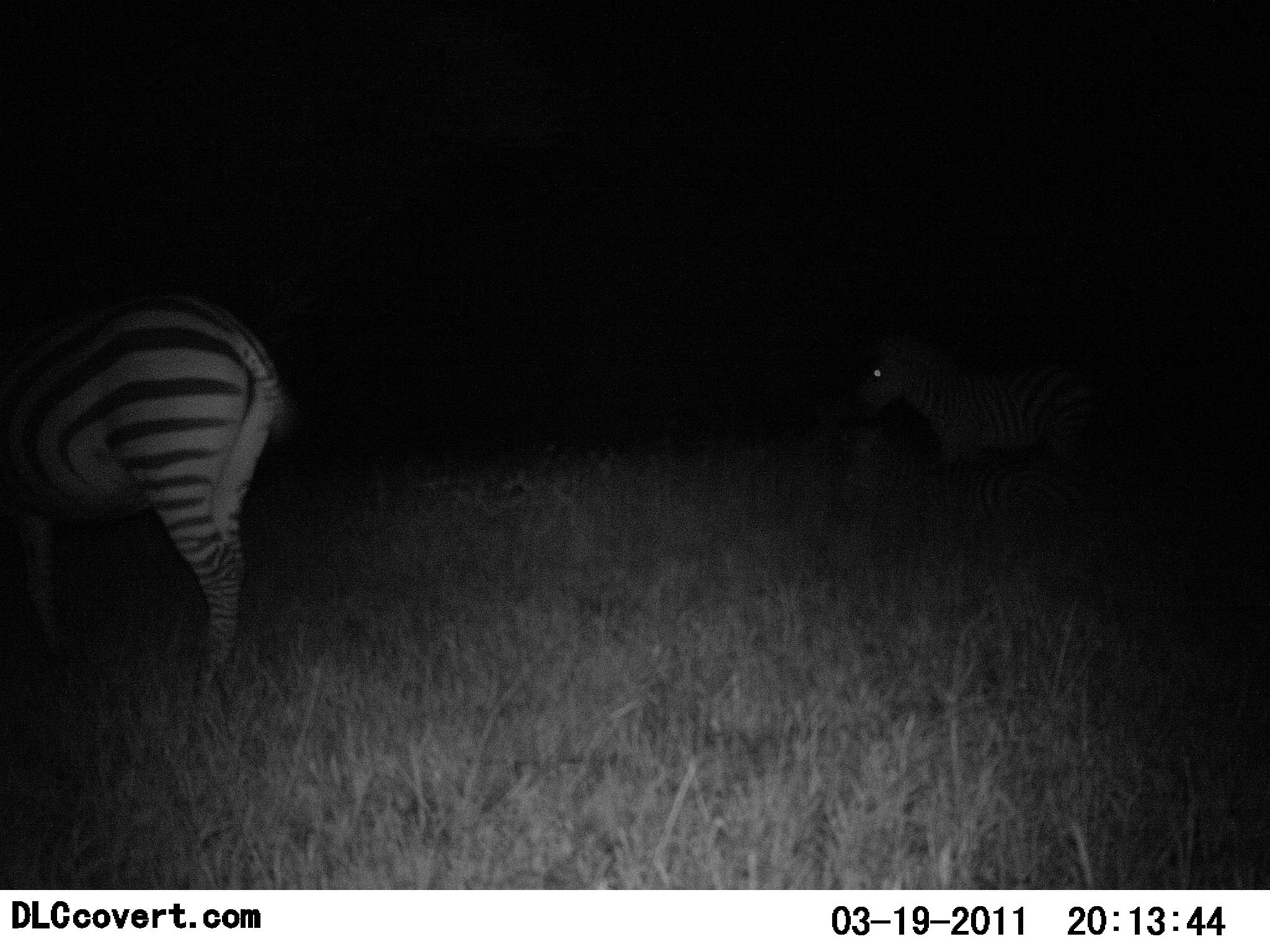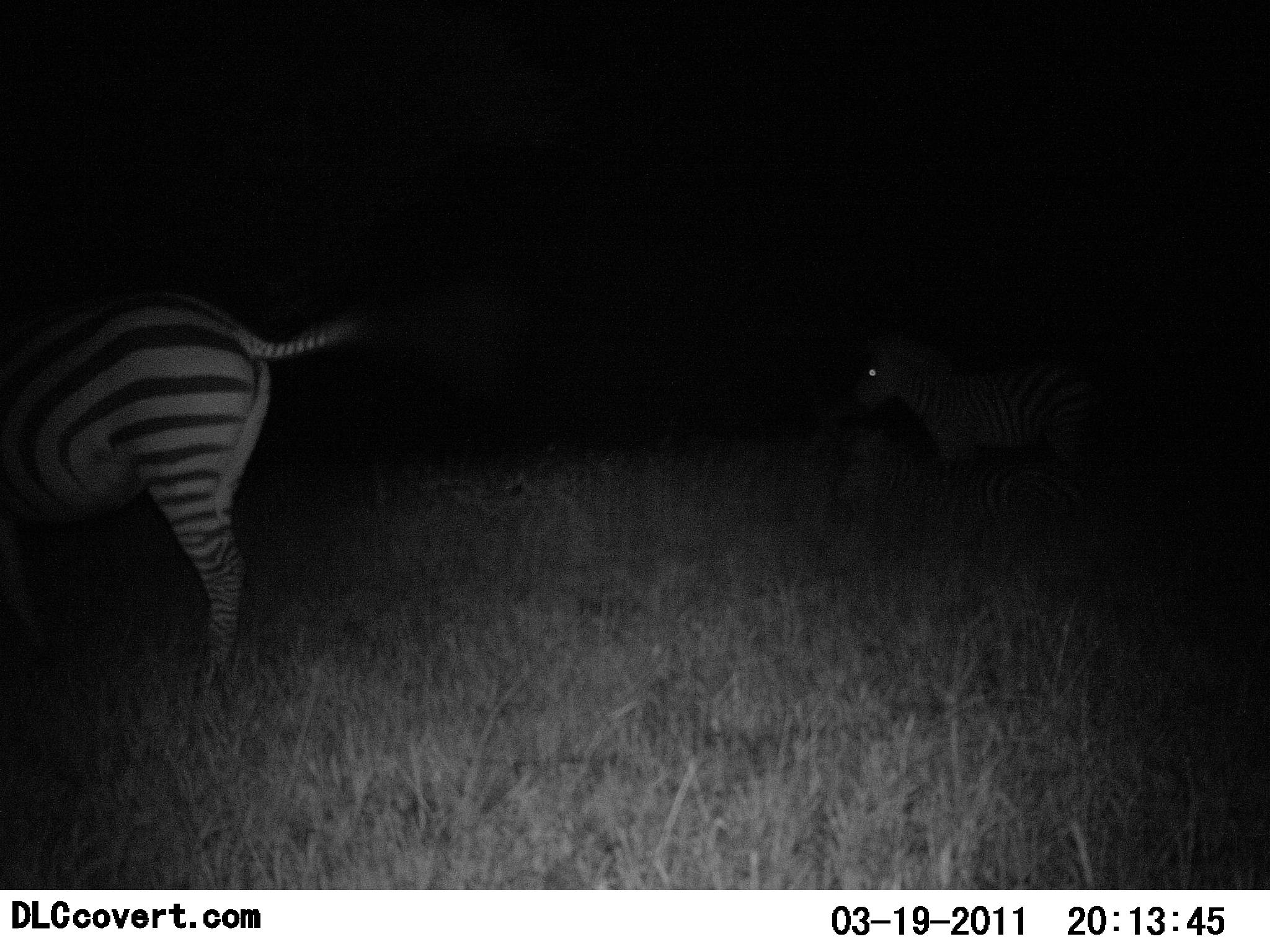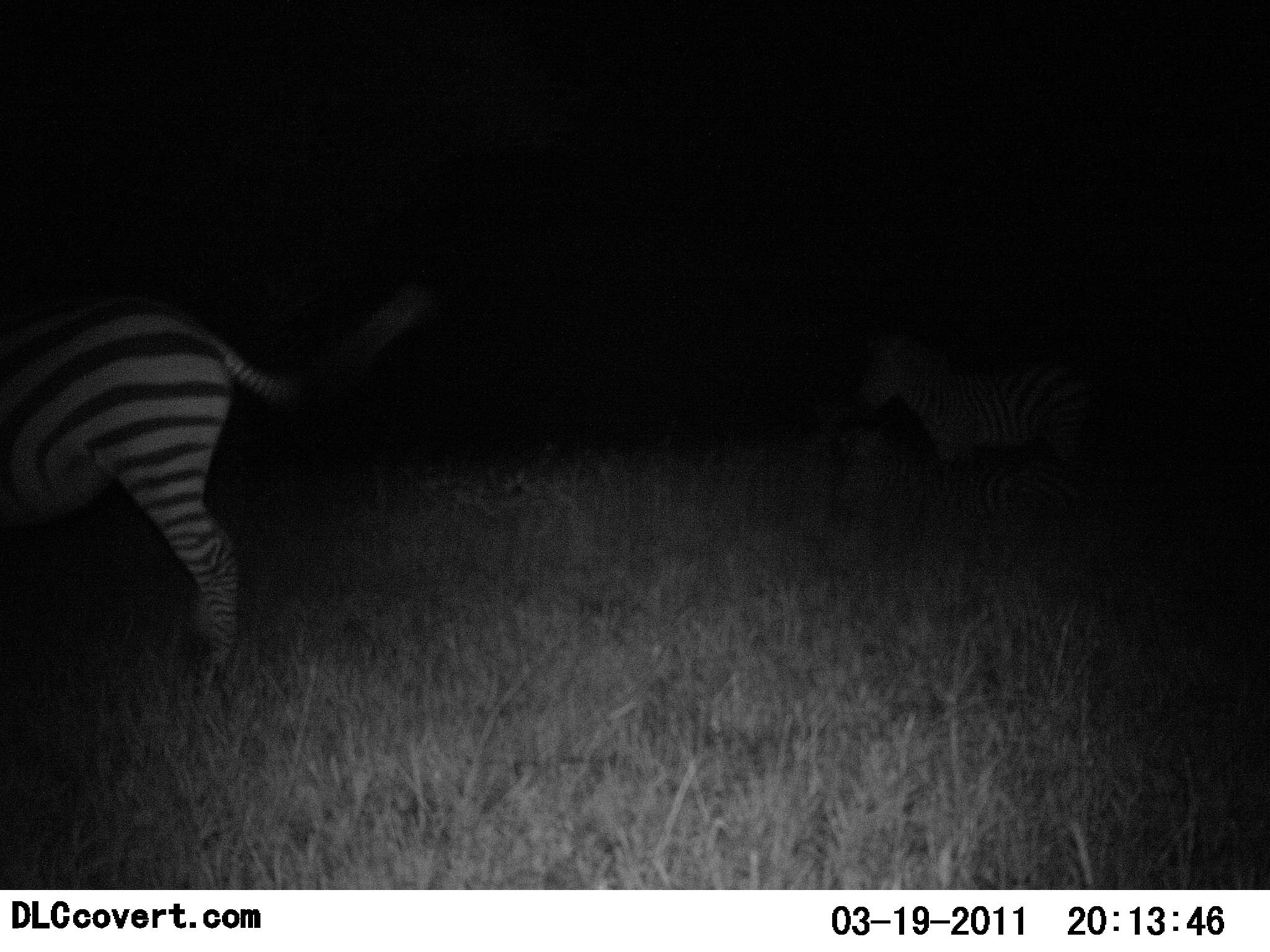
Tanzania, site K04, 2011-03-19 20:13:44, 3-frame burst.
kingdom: Animalia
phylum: Chordata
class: Mammalia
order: Perissodactyla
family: Equidae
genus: Equus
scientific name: Equus quagga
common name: plains zebra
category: zebra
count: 2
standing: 80%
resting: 10%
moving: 40%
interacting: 0%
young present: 10%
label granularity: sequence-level